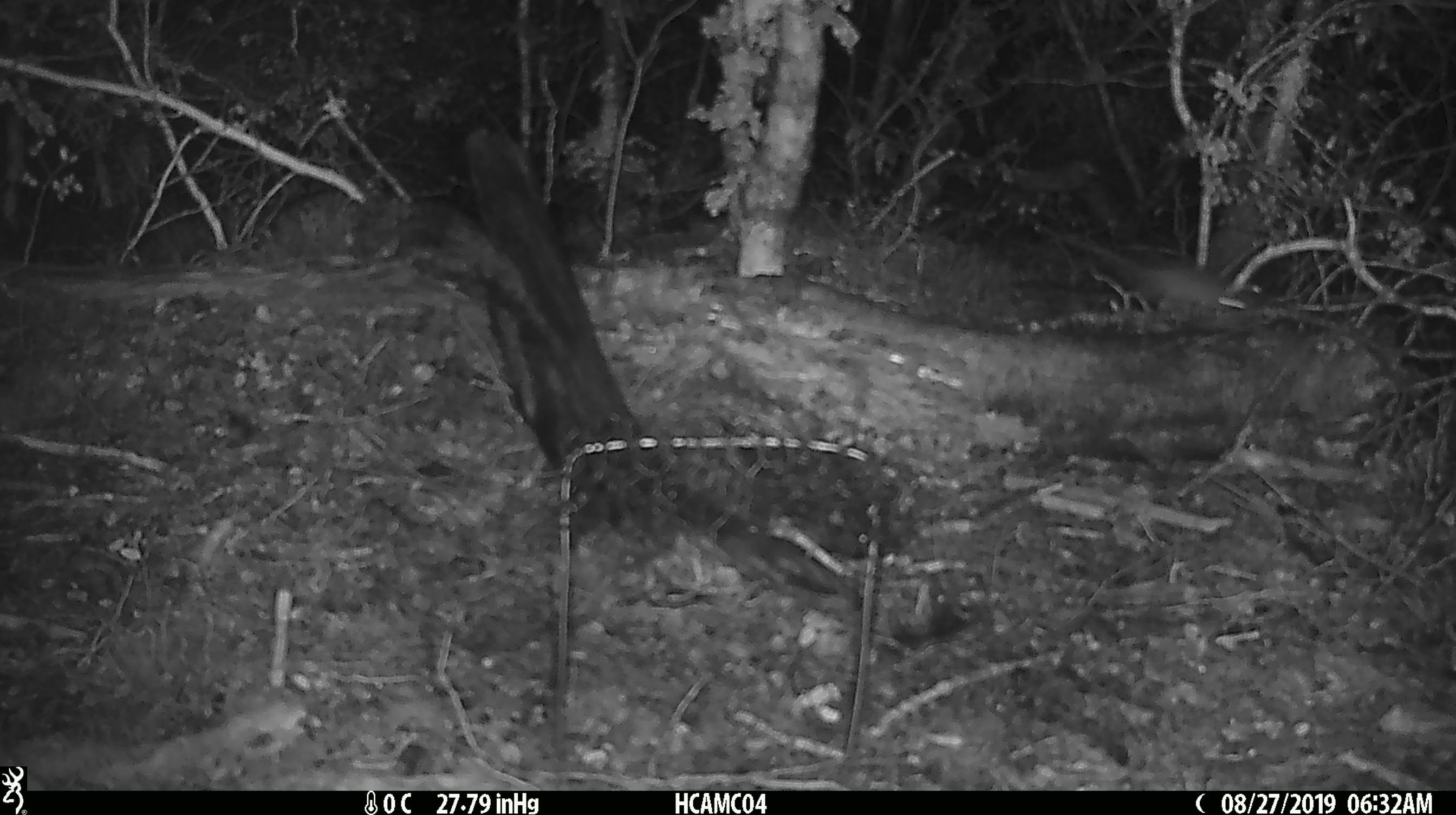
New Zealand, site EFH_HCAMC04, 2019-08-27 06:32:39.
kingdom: Animalia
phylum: Chordata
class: Mammalia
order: Rodentia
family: Muridae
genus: Mus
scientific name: Mus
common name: mouse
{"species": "mouse (Mus)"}